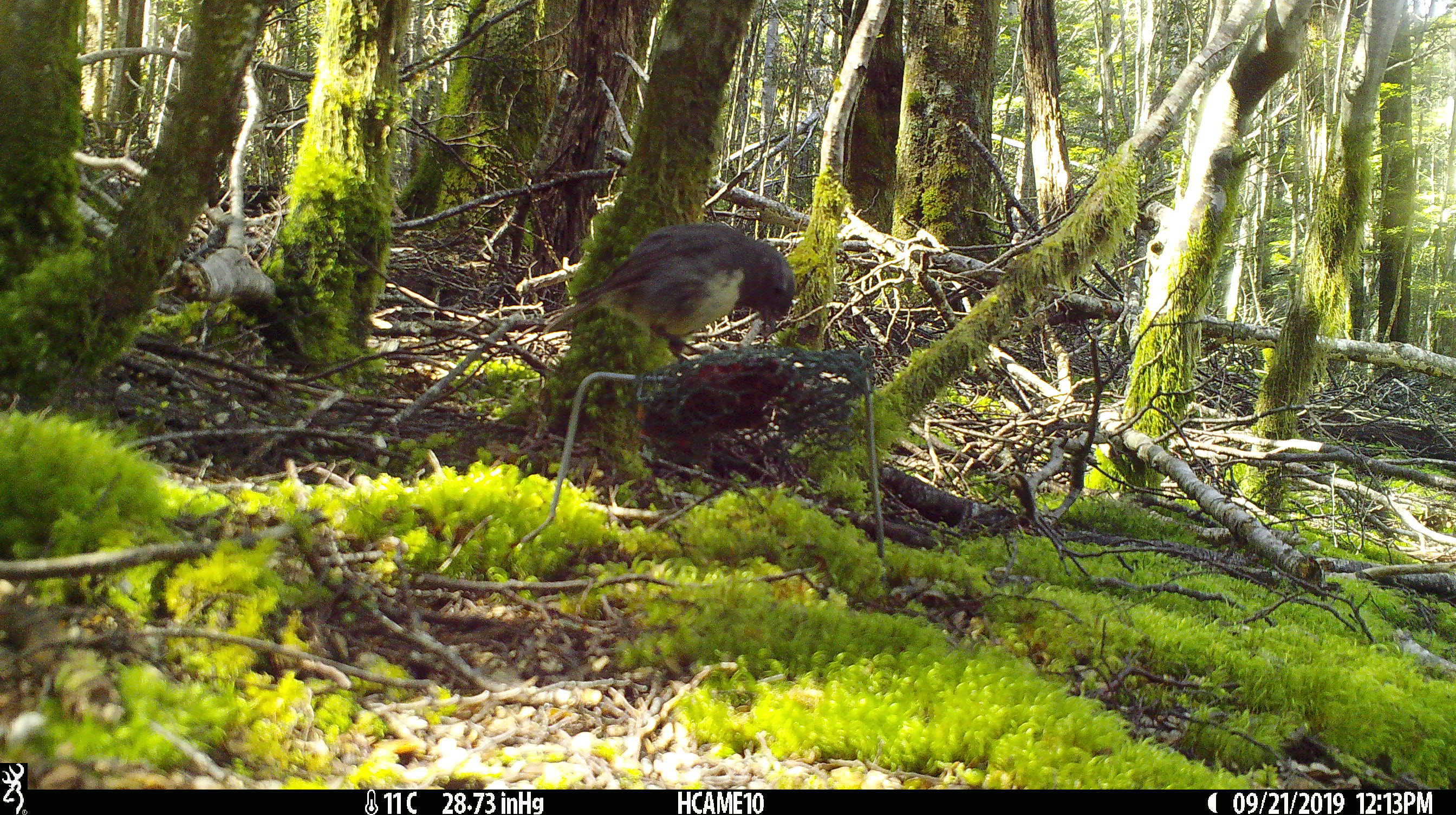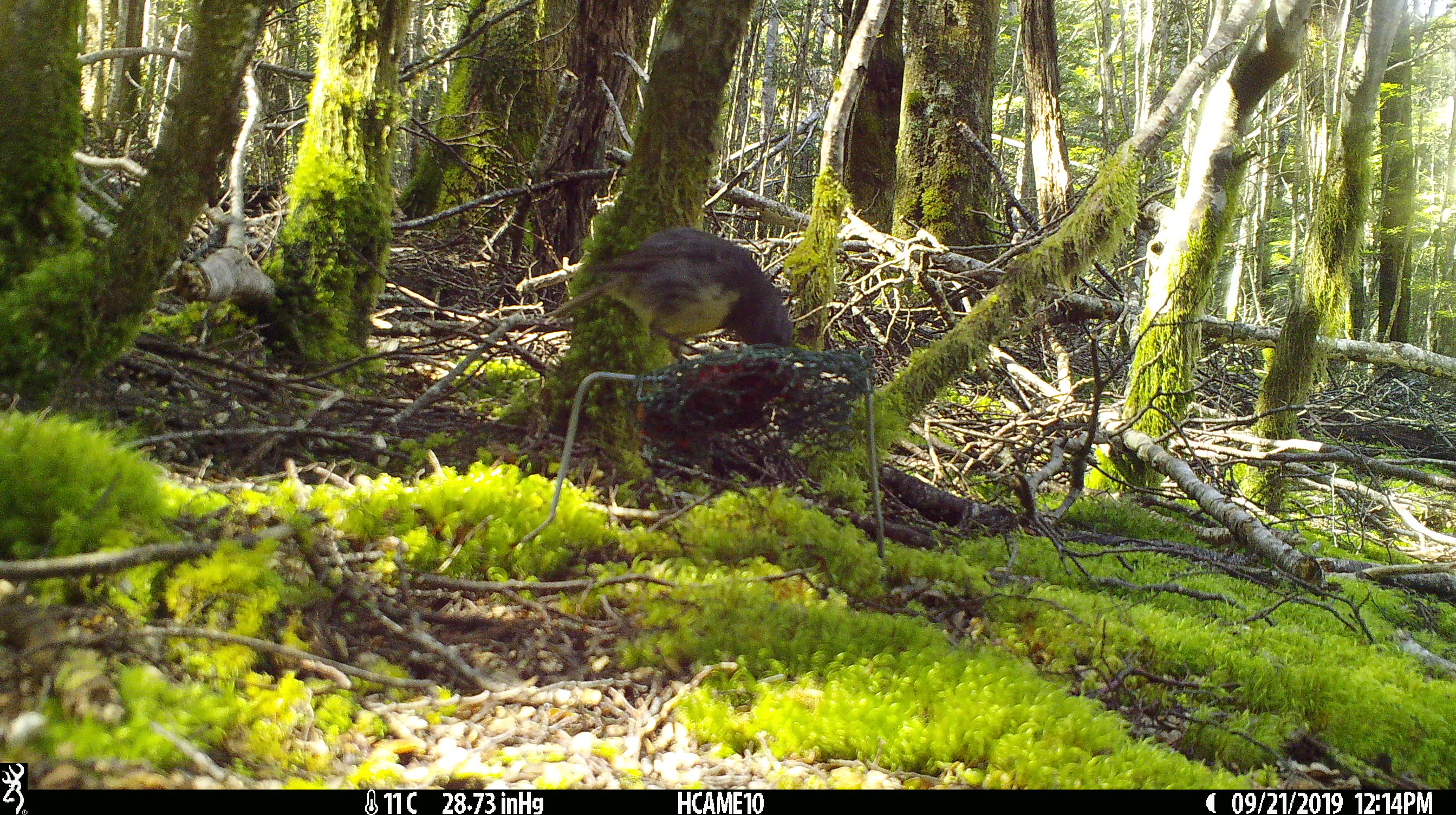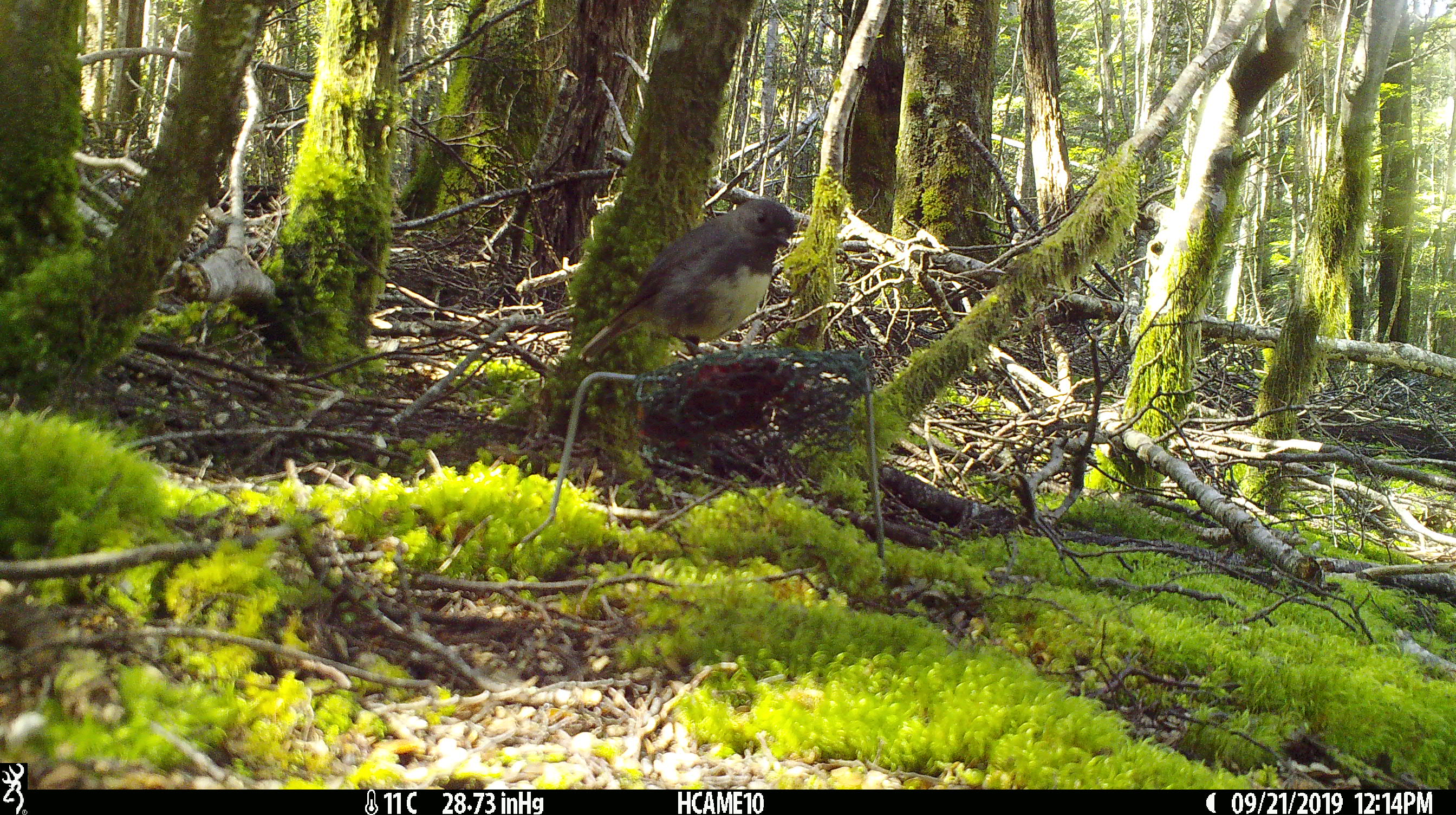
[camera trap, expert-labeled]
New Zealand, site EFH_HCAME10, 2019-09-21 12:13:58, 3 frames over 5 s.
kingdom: Animalia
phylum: Chordata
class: Aves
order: Passeriformes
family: Petroicidae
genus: Petroica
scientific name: Petroica australis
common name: new zealand robin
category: robin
Robin (new zealand robin) (Petroica australis).